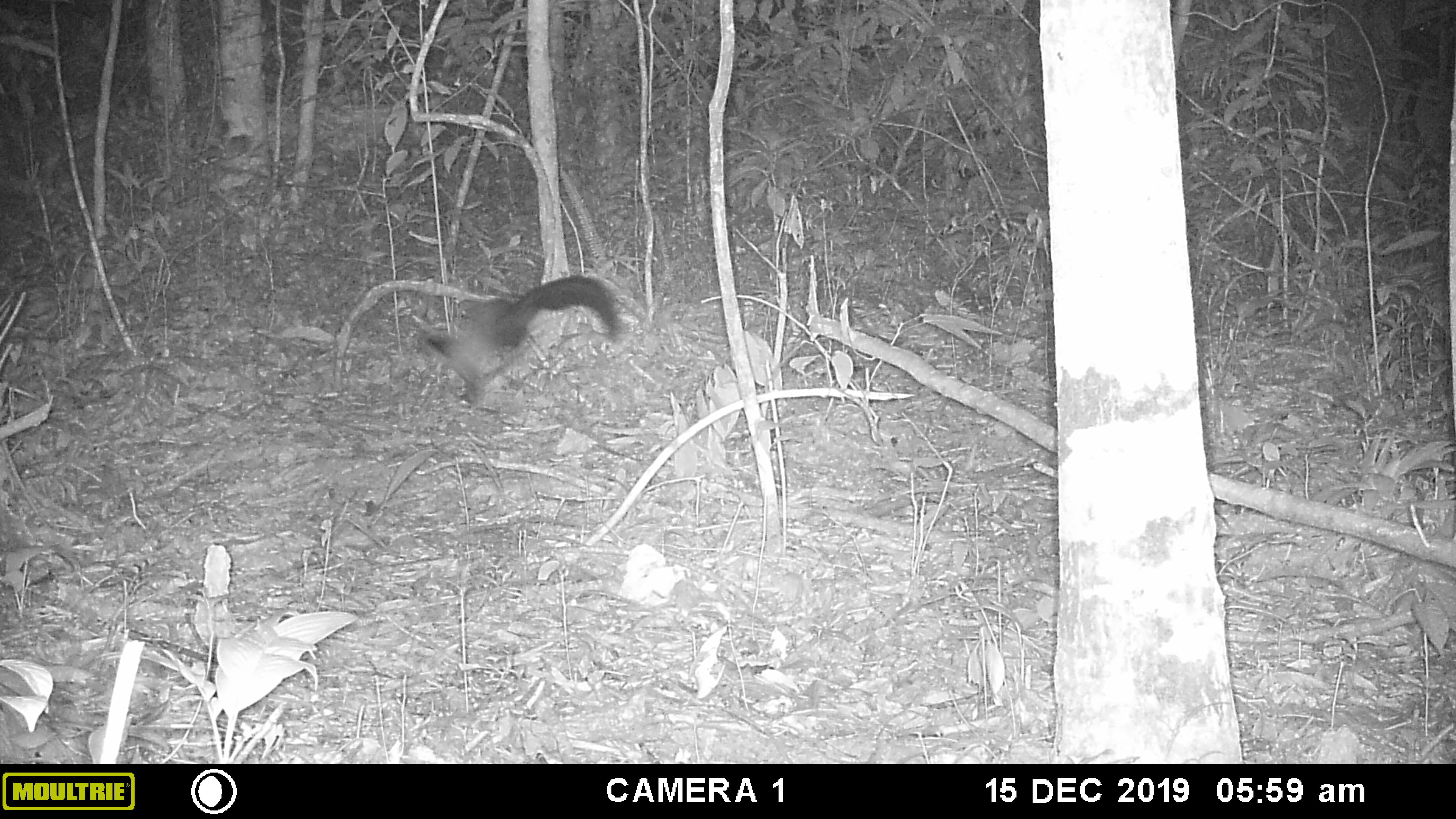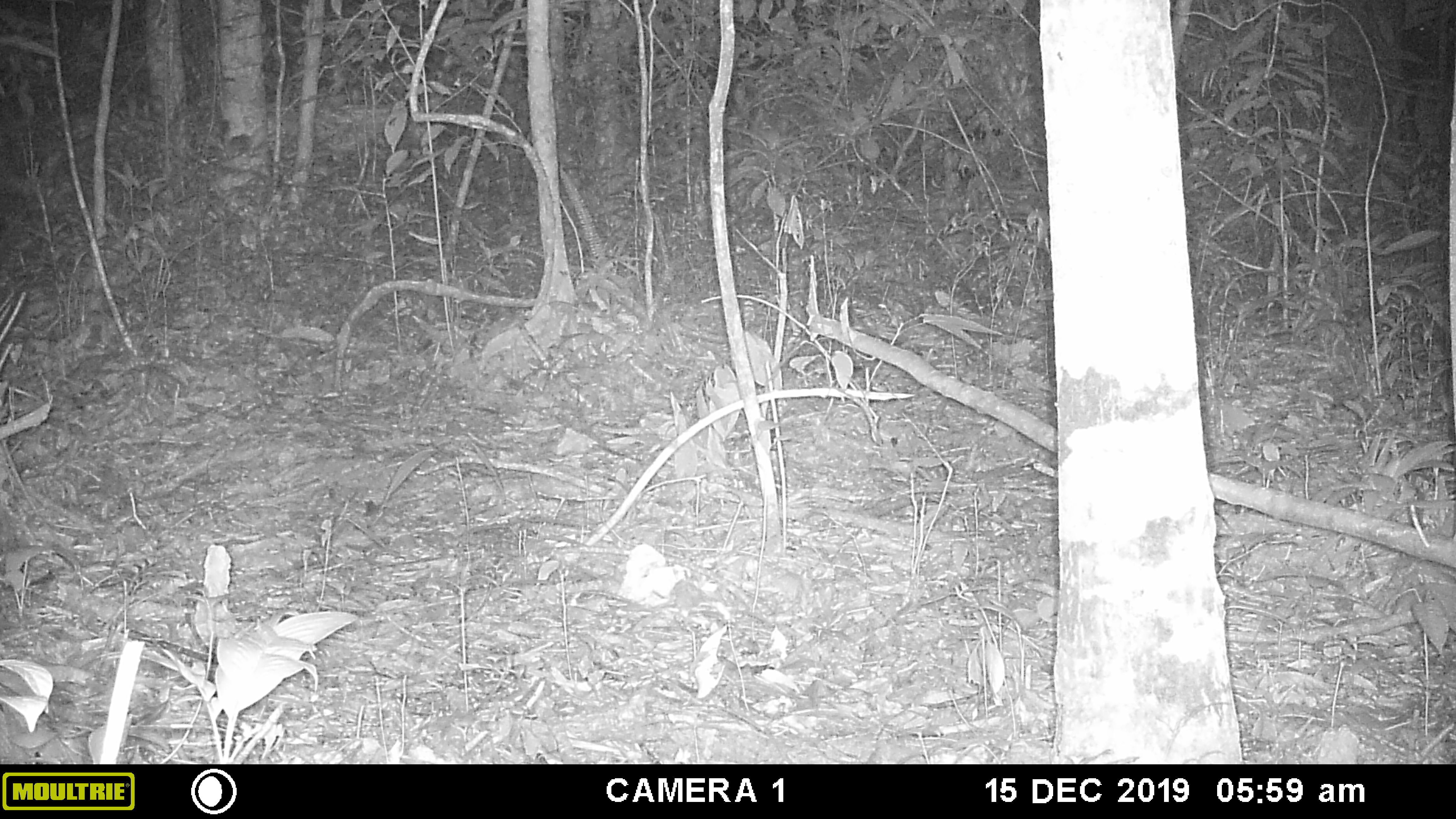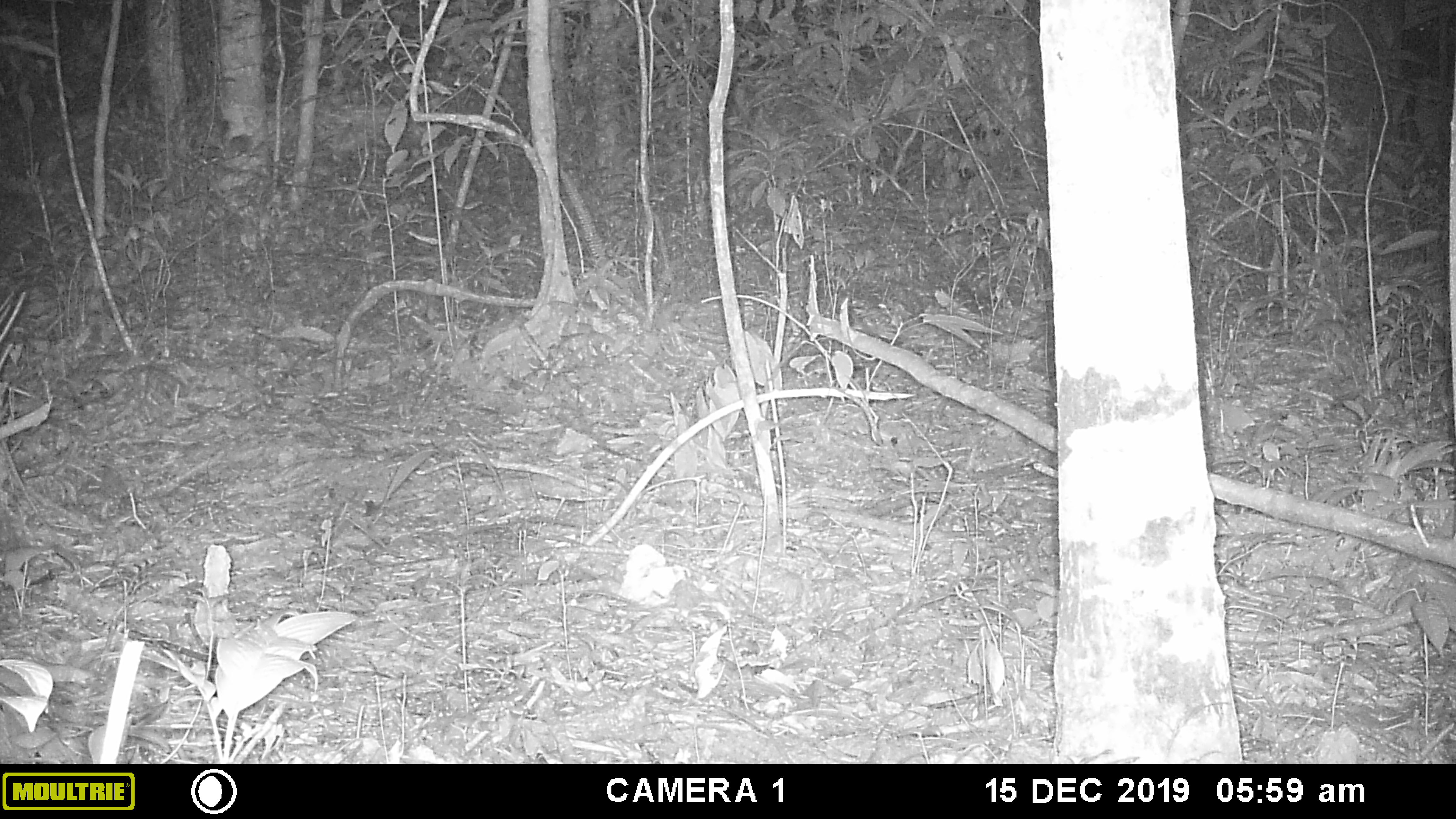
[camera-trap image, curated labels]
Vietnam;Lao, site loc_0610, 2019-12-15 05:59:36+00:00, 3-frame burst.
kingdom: Animalia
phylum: Chordata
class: Mammalia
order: Carnivora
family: Mustelidae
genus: Martes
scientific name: Martes flavigula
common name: yellow-throated marten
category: yellow throated marten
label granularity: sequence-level